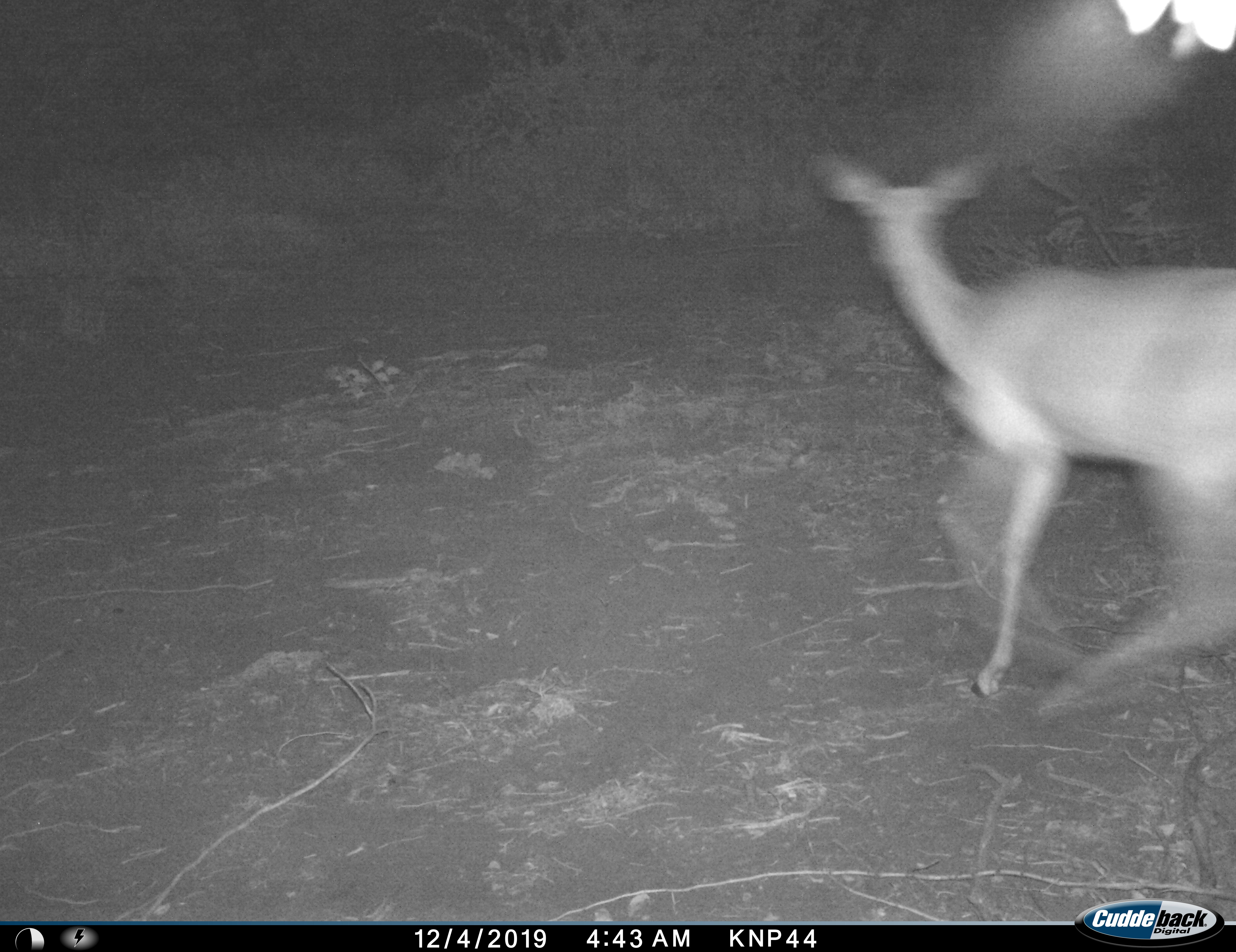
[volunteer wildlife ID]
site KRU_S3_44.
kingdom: Animalia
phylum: Chordata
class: Mammalia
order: Artiodactyla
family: Bovidae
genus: Aepyceros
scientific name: Aepyceros melampus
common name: impala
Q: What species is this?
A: Impala (Aepyceros melampus).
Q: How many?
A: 1.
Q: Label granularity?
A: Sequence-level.